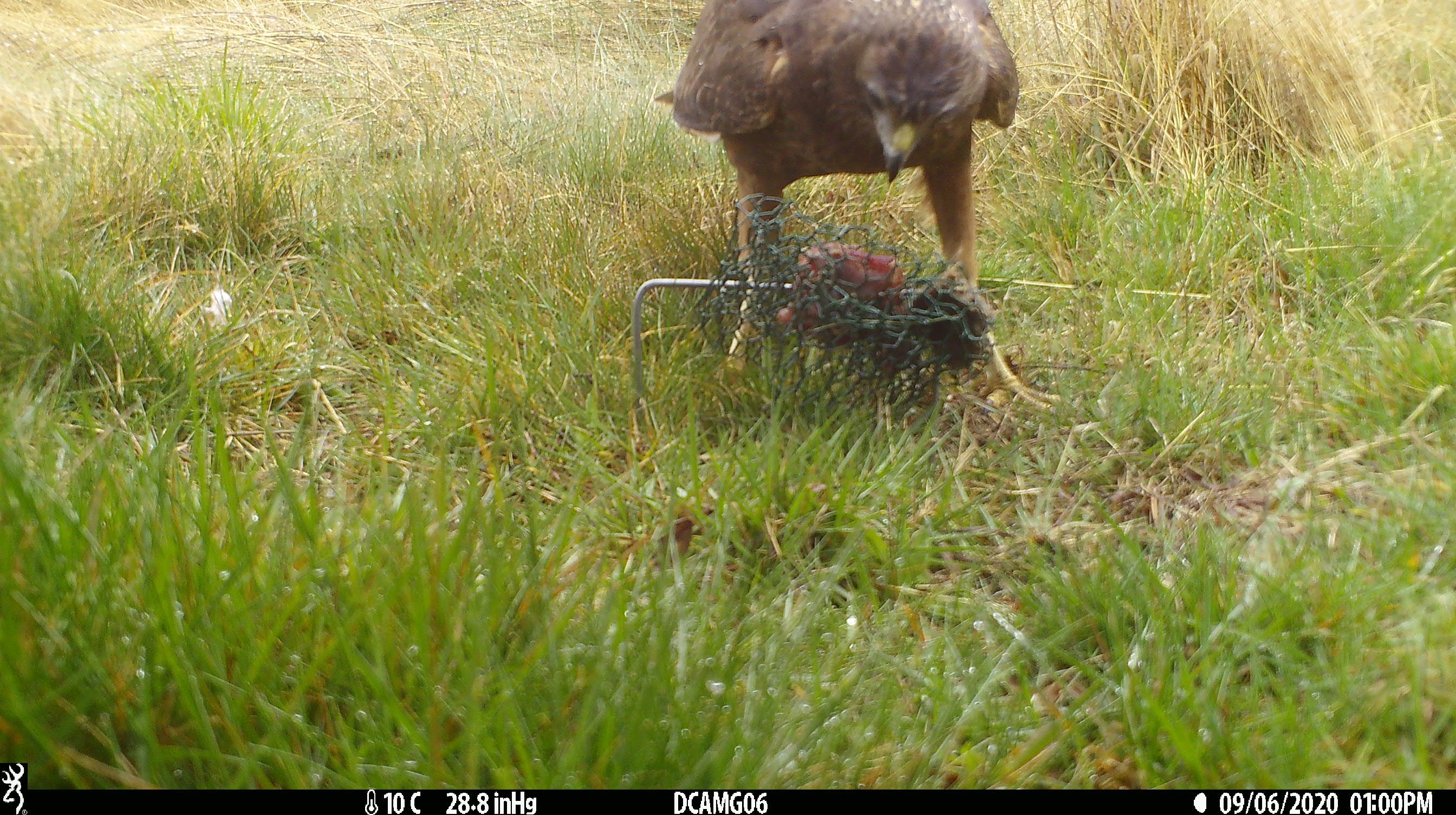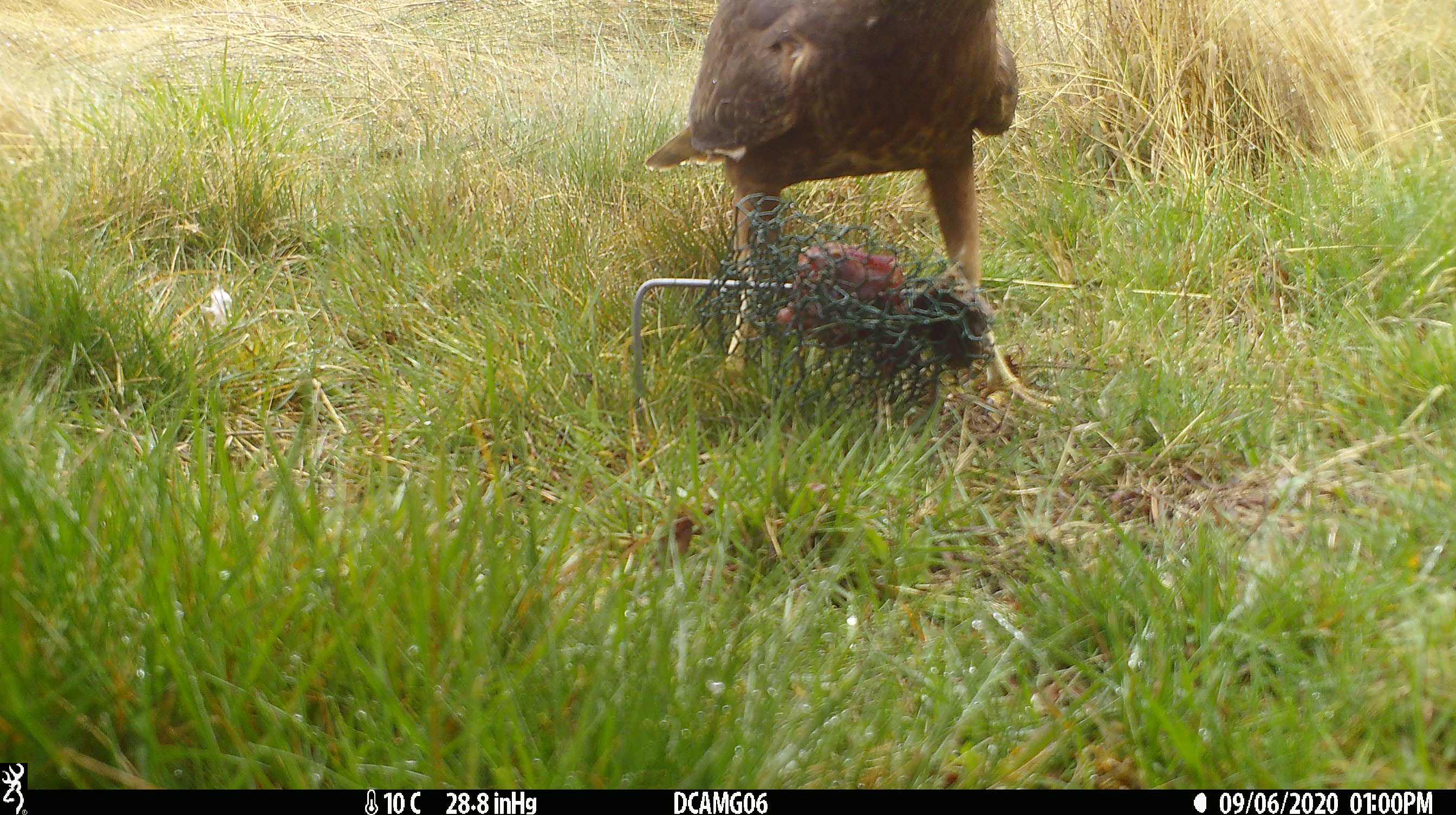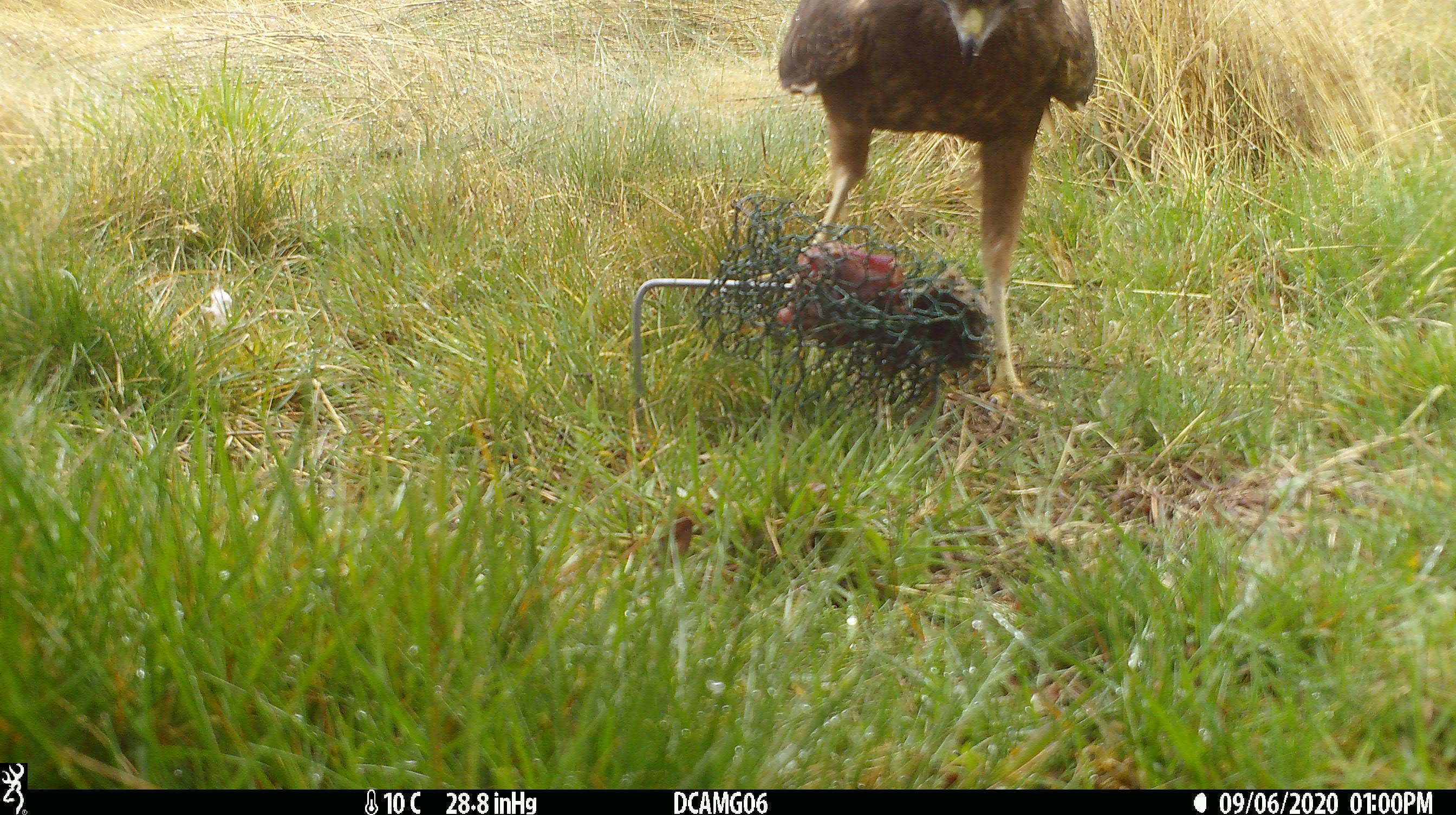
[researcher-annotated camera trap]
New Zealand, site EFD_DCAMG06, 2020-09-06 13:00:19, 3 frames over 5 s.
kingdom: Animalia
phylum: Chordata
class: Aves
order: Accipitriformes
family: Accipitridae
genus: Circus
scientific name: Circus approximans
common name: swamp harrier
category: harrier